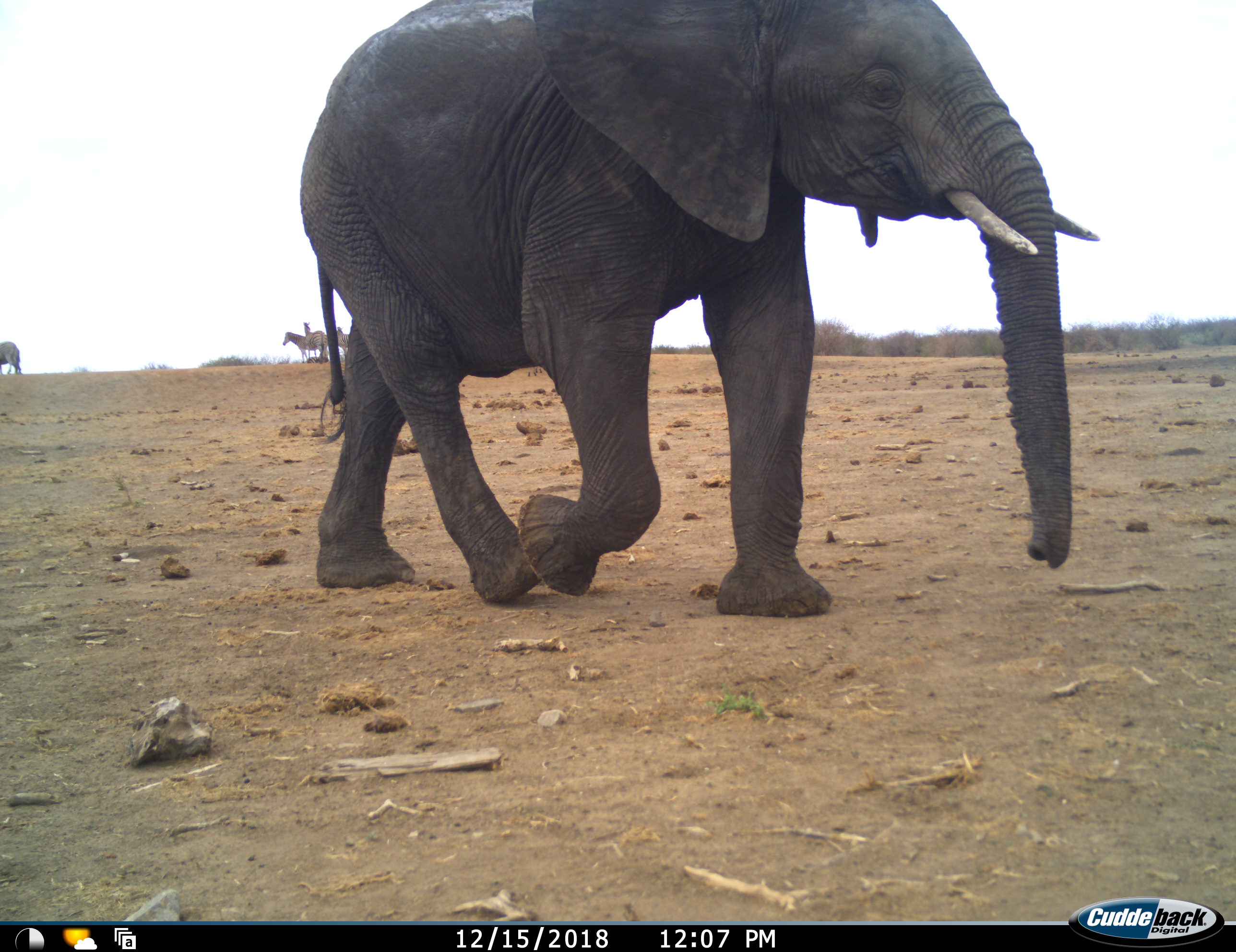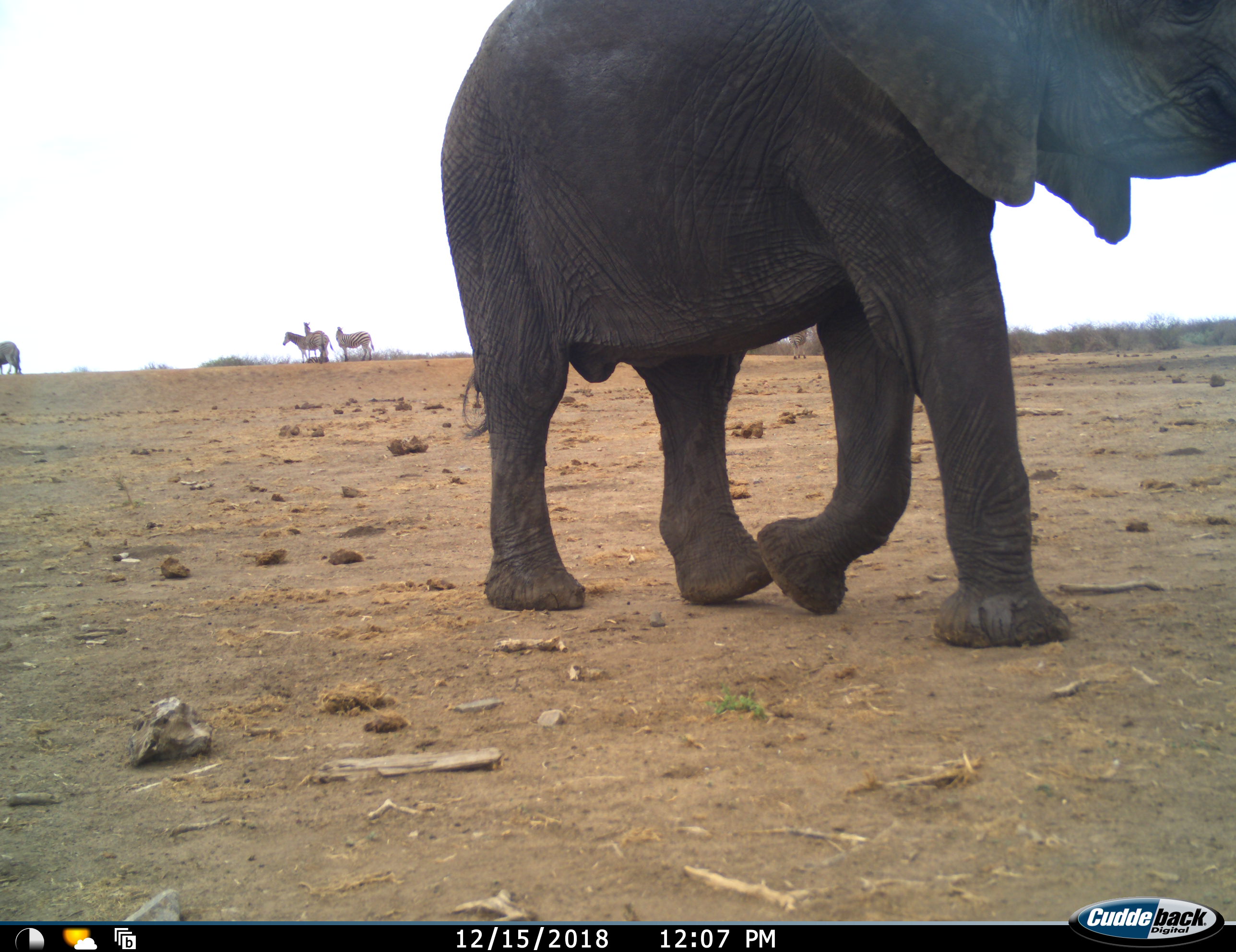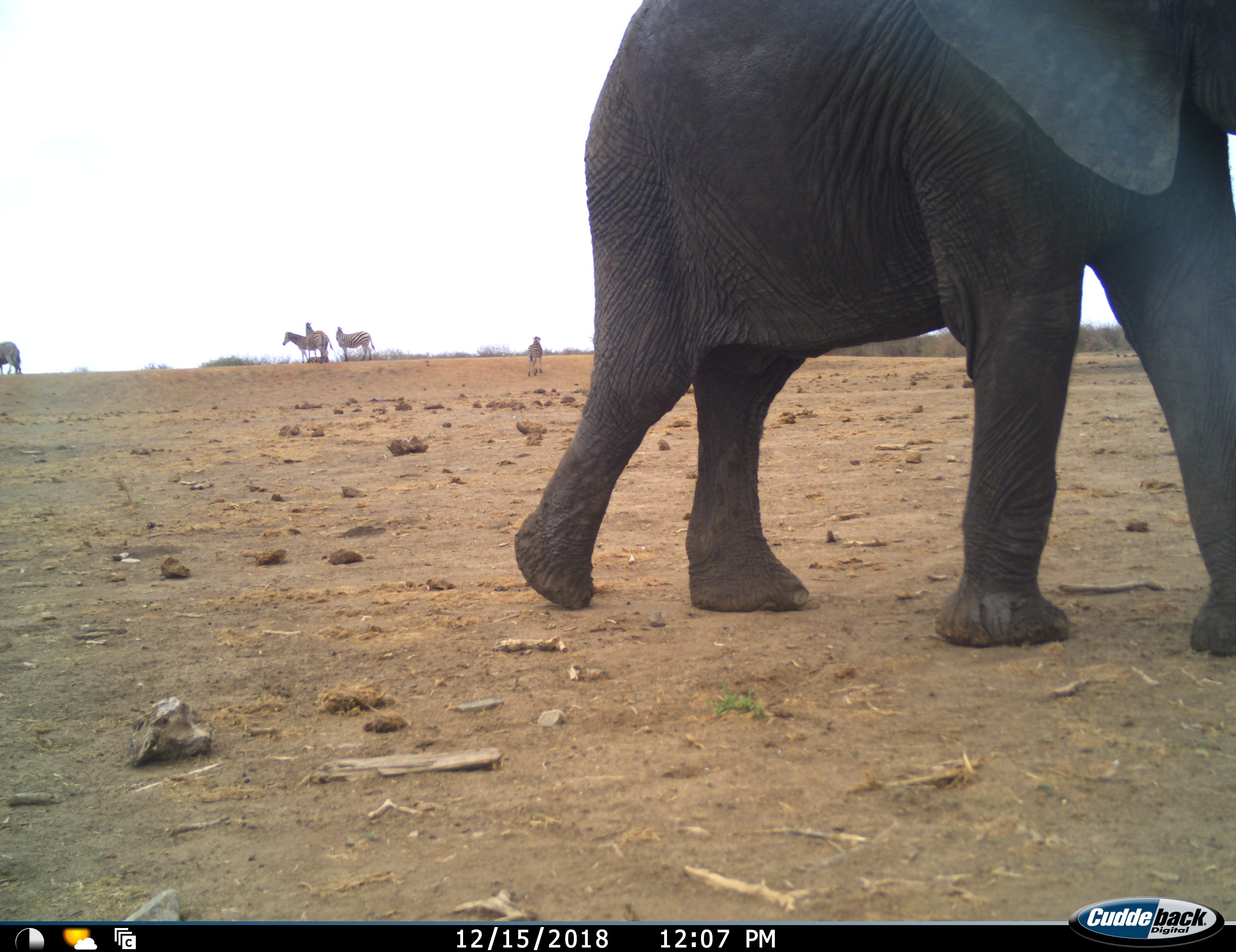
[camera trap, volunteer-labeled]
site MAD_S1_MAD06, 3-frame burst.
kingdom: Animalia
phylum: Chordata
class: Mammalia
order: Proboscidea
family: Elephantidae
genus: Loxodonta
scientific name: Loxodonta africana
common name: african bush elephant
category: elephant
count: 1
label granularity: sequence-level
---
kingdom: Animalia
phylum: Chordata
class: Mammalia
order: Perissodactyla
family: Equidae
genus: Equus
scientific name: Equus quagga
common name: plains zebra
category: zebraplains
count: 5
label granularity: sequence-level